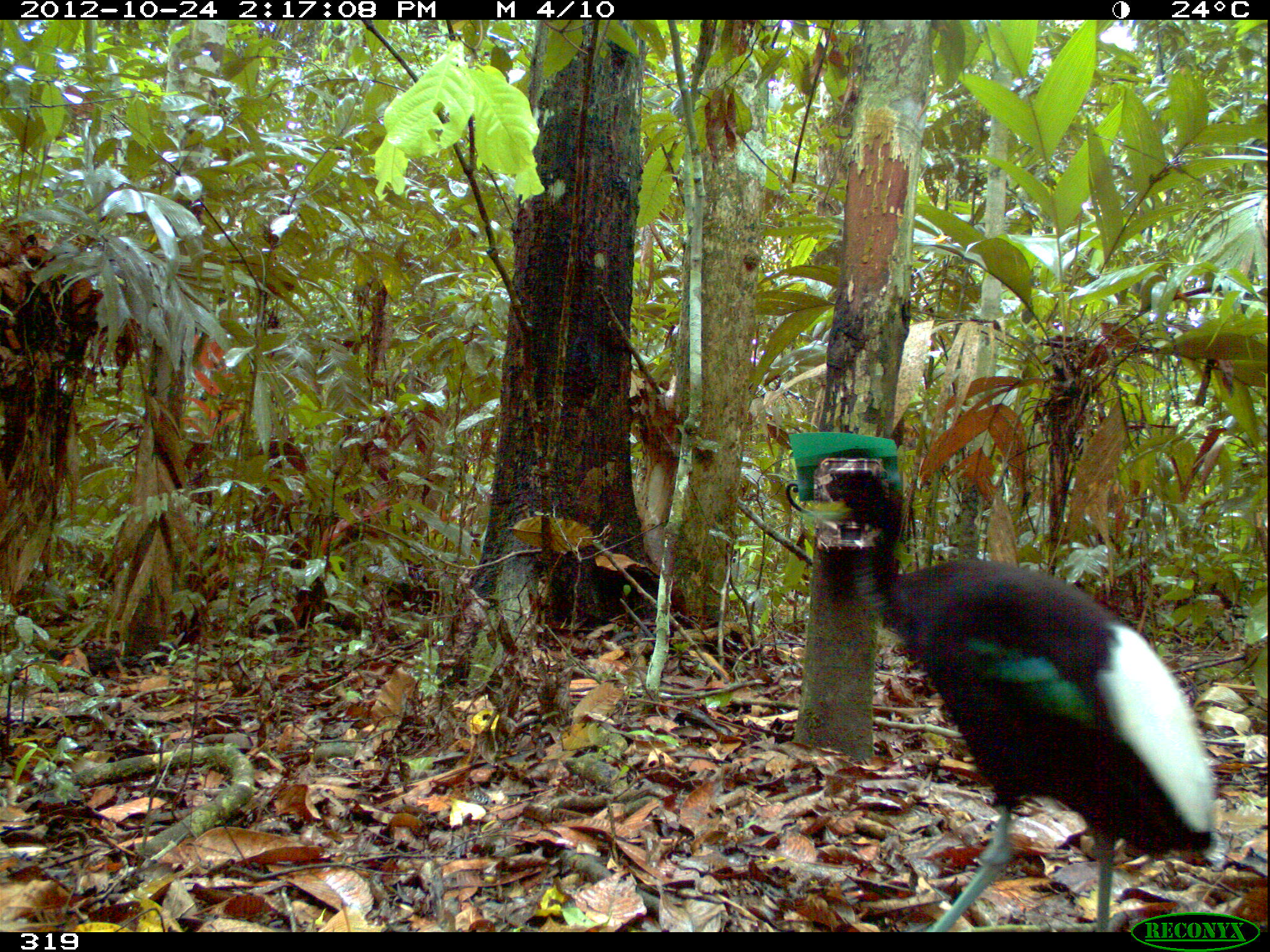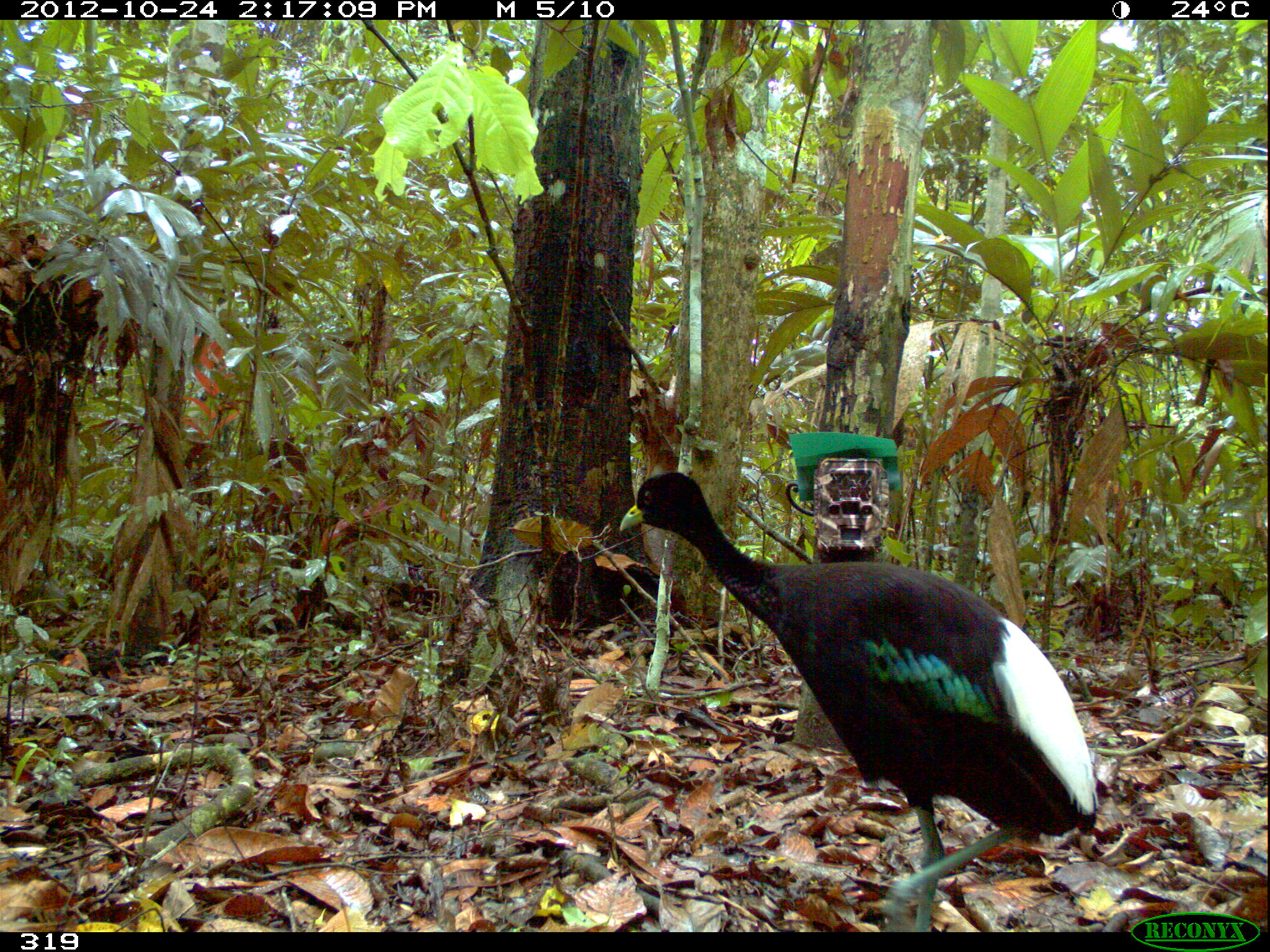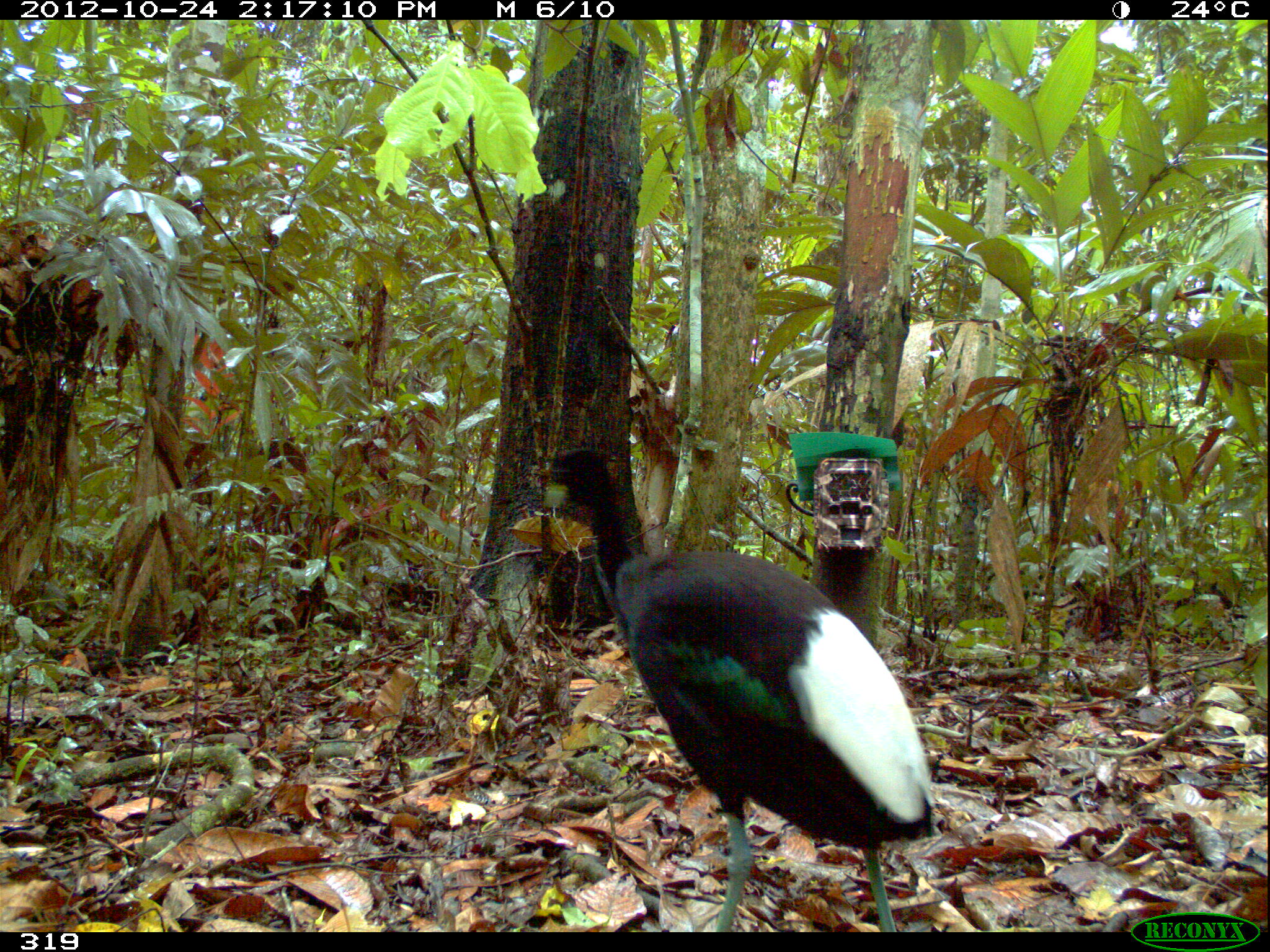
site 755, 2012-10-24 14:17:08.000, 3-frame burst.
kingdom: Animalia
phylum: Chordata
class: Aves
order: Gruiformes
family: Psophiidae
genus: Psophia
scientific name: Psophia leucoptera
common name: pale-winged trumpeter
Psophia leucoptera (pale-winged trumpeter).